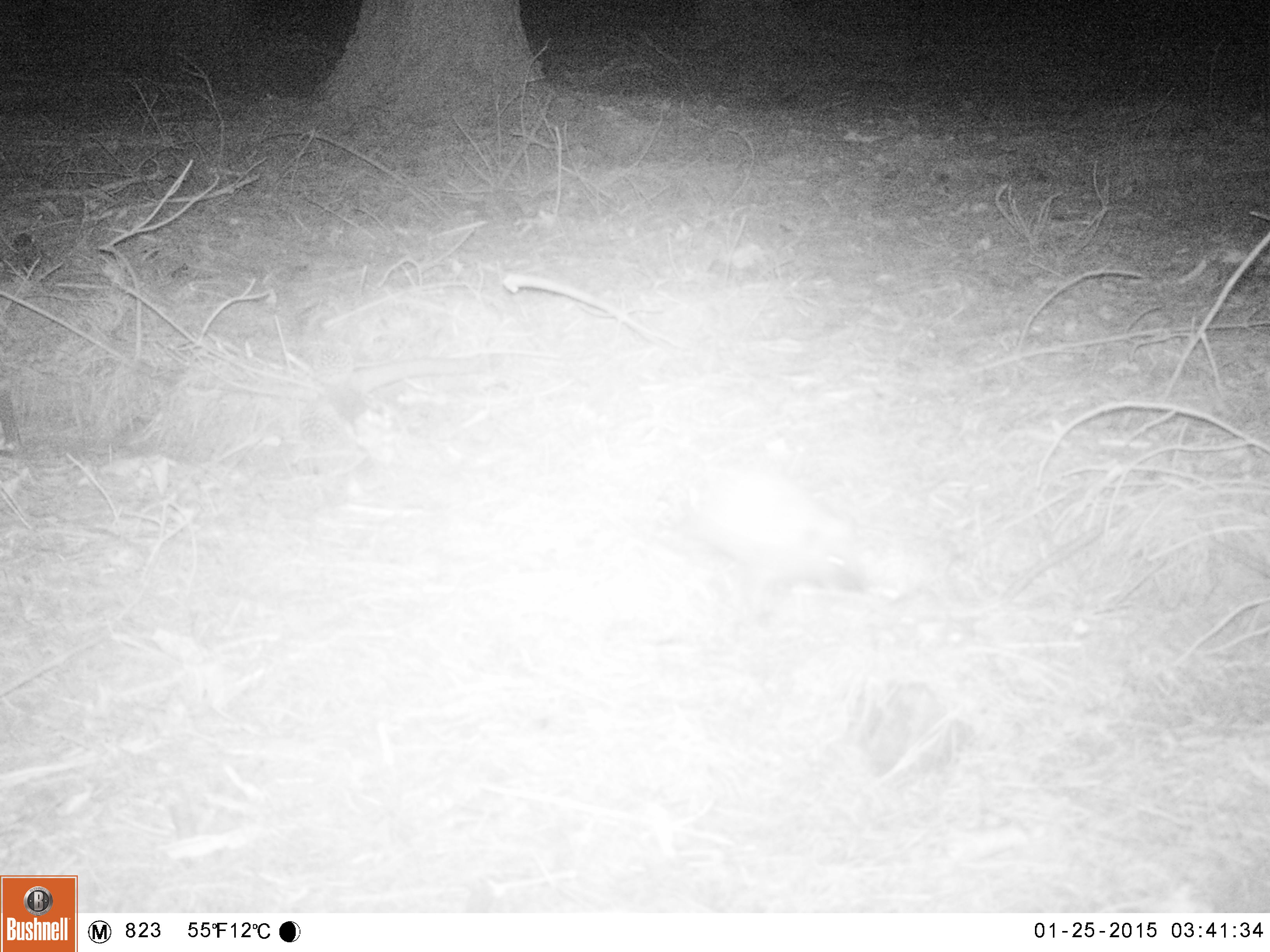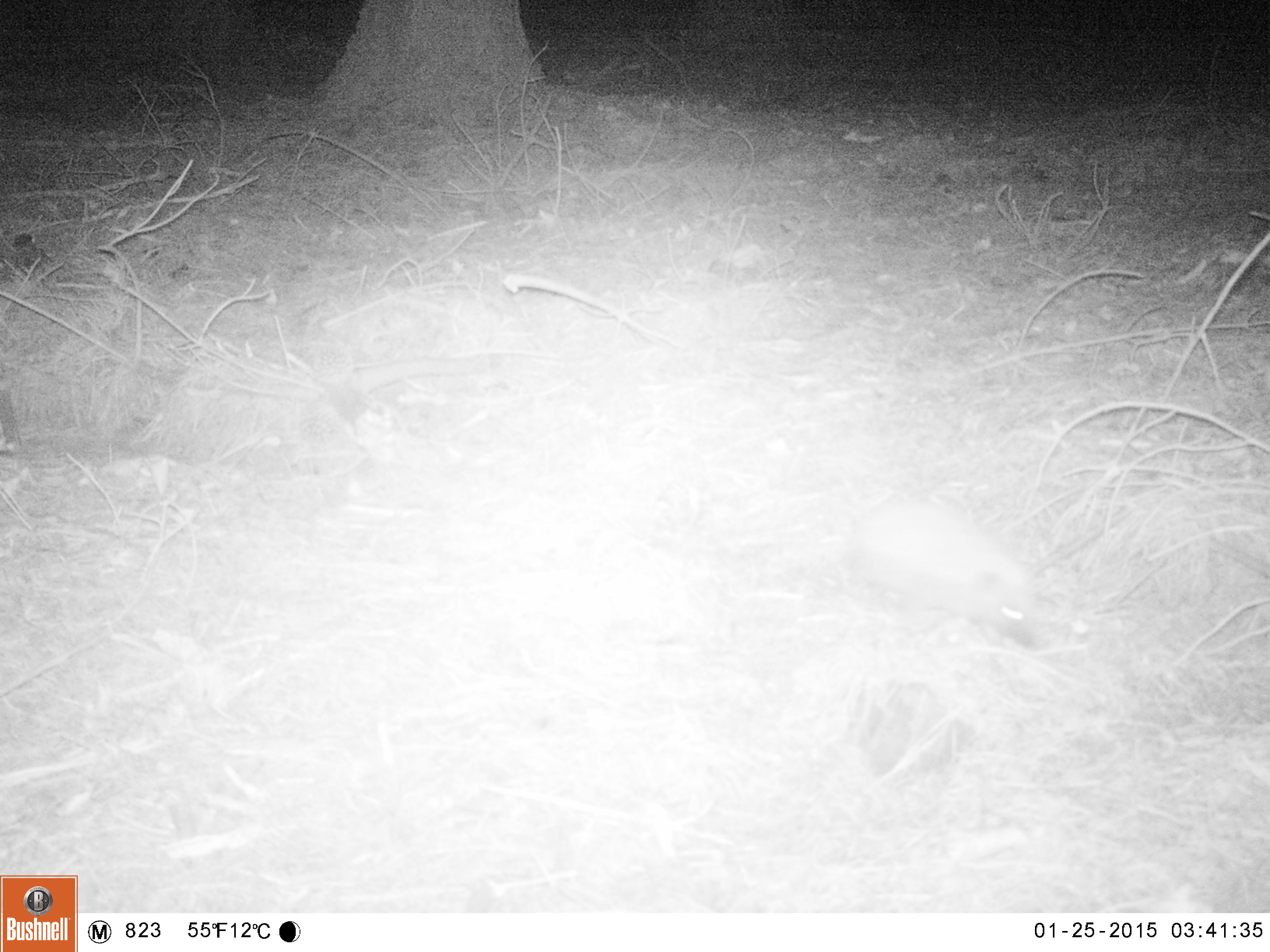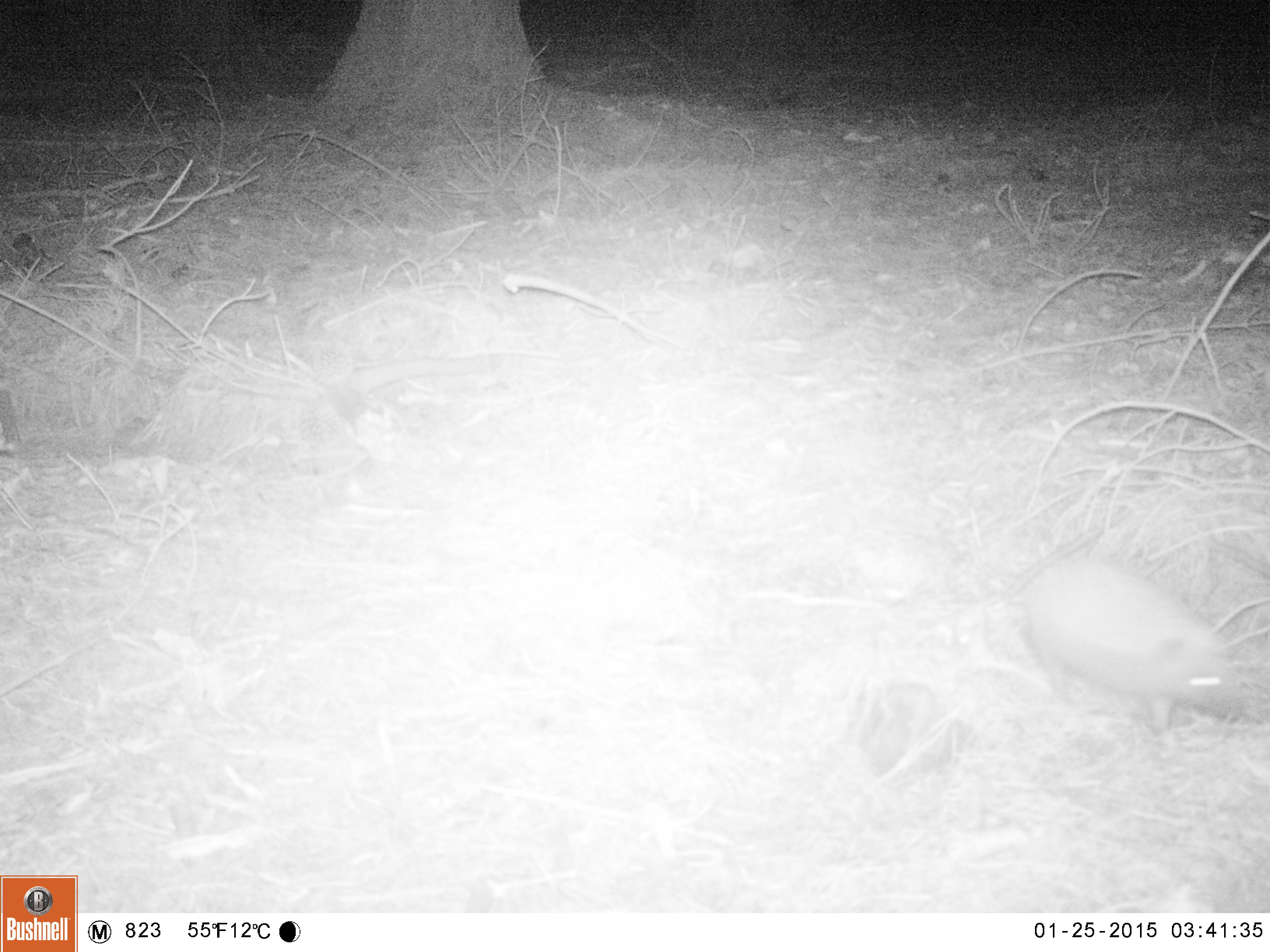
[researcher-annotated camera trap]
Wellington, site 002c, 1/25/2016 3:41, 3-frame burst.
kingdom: Animalia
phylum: Chordata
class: Mammalia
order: Eulipotyphla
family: Erinaceidae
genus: Erinaceus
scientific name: Erinaceus europaeus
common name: hedgehog